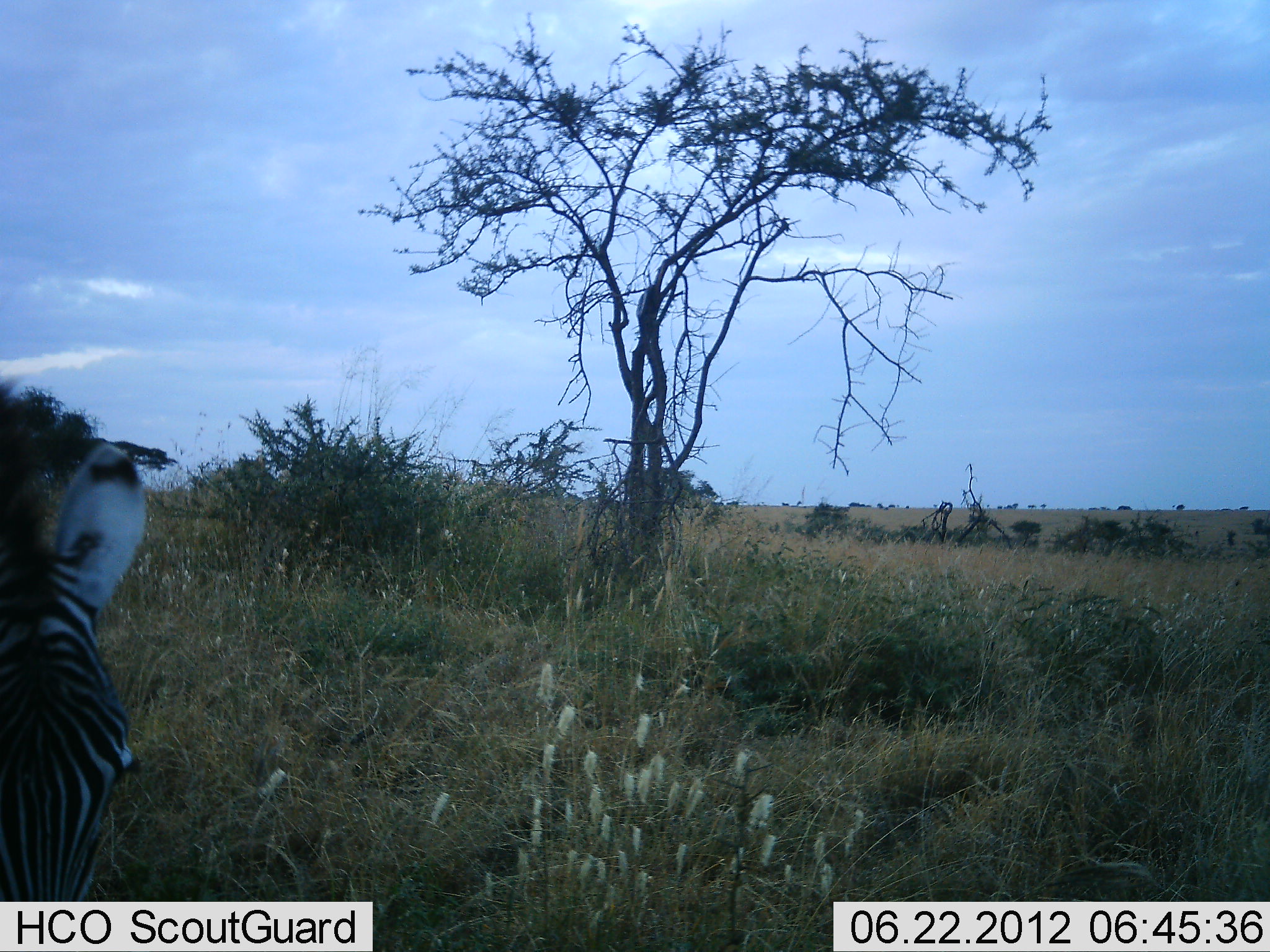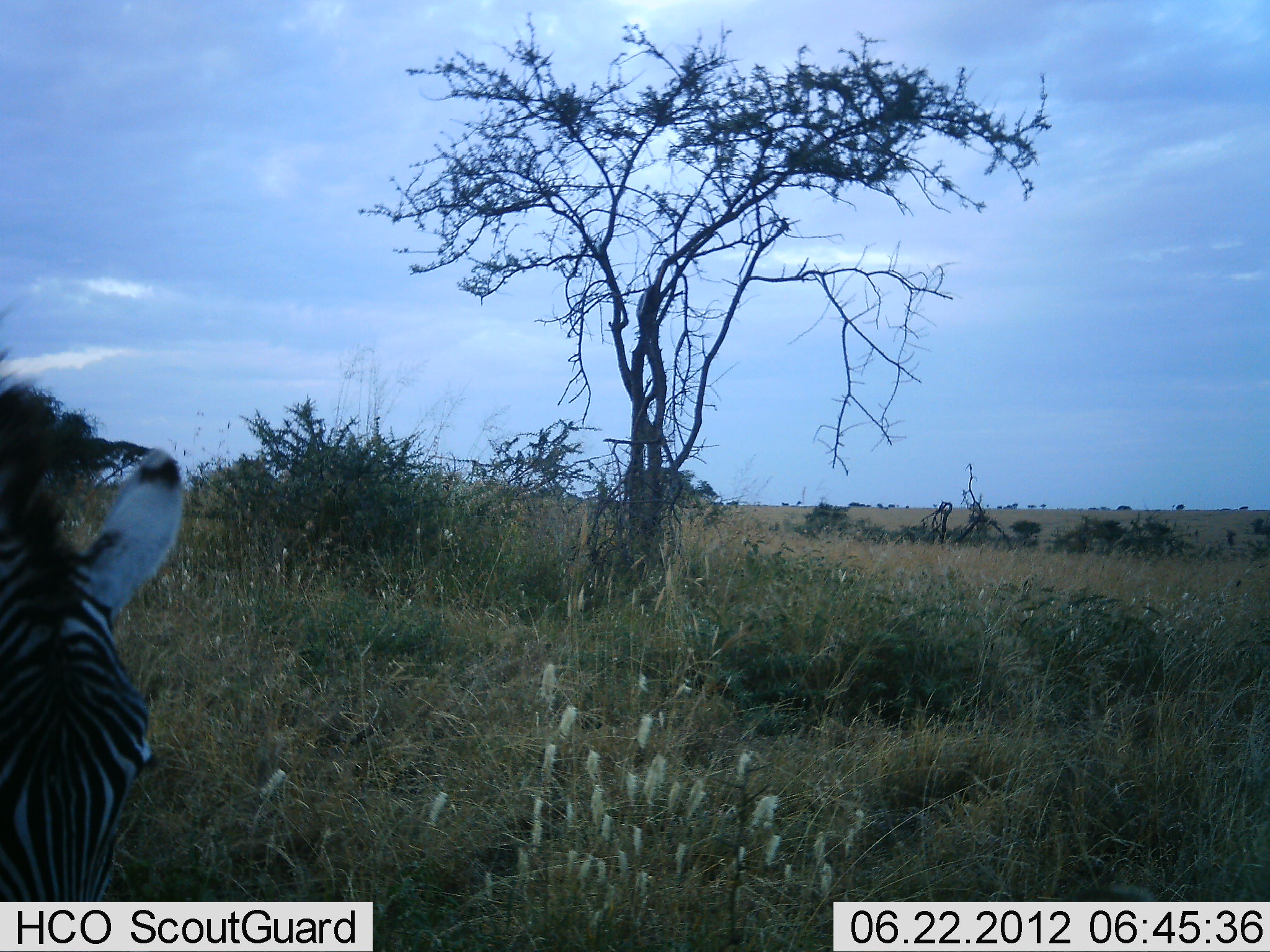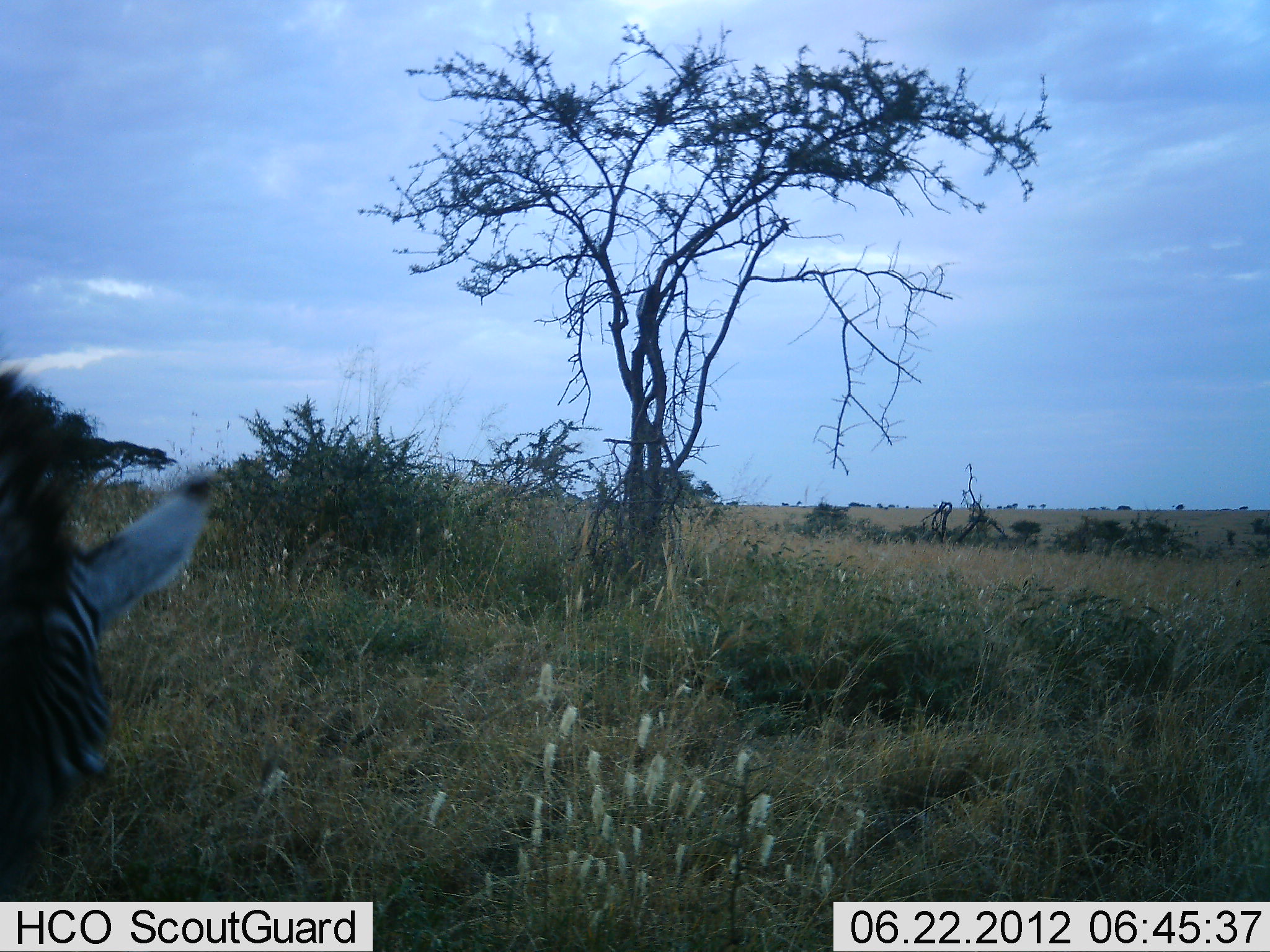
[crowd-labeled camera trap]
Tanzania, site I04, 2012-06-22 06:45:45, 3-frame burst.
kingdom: Animalia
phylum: Chordata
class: Mammalia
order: Perissodactyla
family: Equidae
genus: Equus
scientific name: Equus quagga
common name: plains zebra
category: zebra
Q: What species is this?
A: Zebra (plains zebra) (Equus quagga).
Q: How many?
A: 1.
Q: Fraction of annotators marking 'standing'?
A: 60%.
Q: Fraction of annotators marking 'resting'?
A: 0%.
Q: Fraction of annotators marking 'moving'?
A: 0%.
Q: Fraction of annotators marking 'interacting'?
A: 0%.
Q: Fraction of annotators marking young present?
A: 0%.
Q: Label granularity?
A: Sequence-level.